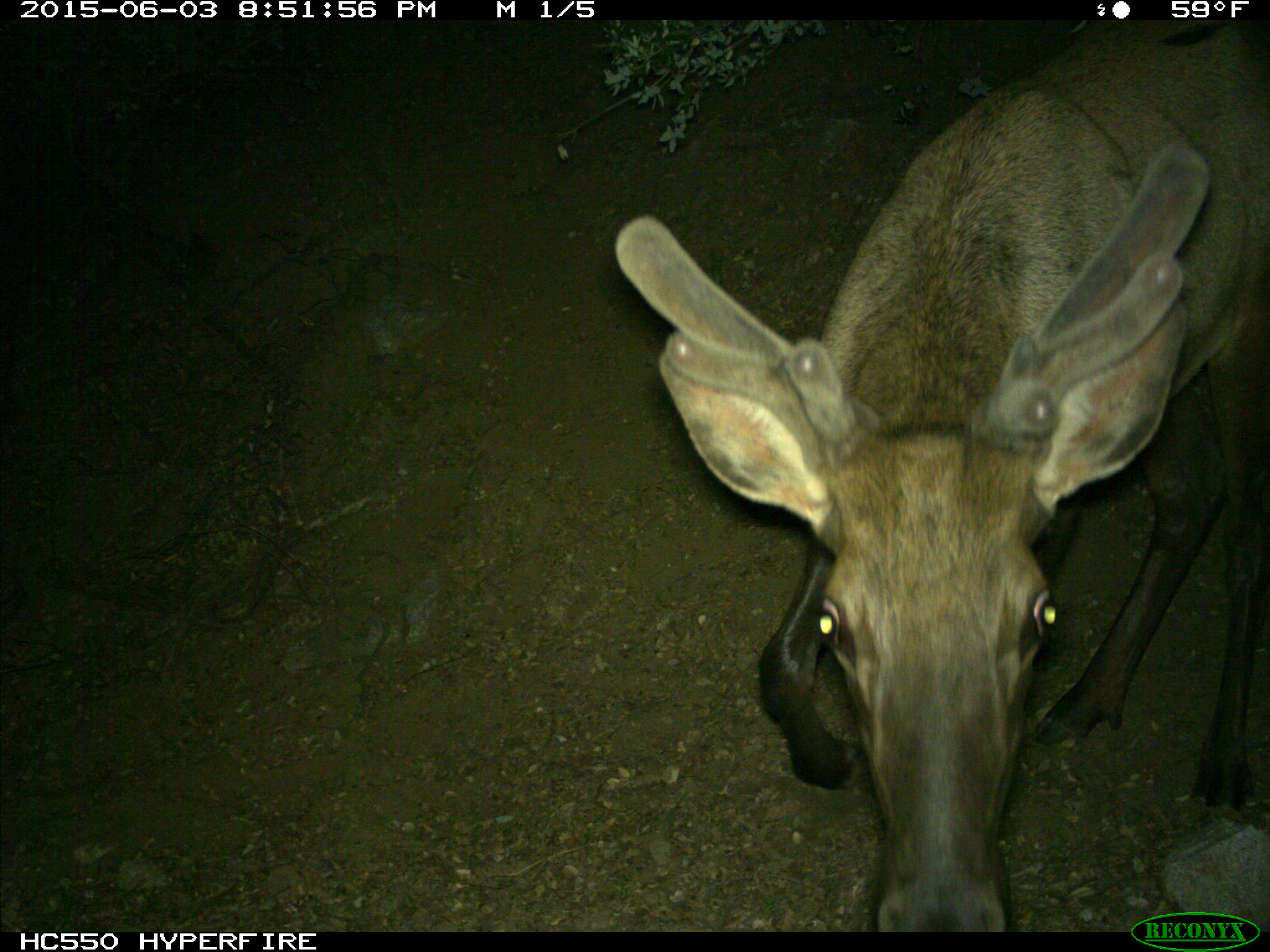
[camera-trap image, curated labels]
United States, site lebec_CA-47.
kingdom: Animalia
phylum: Chordata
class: Mammalia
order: Artiodactyla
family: Cervidae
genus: Cervus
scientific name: Cervus canadensis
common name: elk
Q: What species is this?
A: Cervus canadensis (elk).